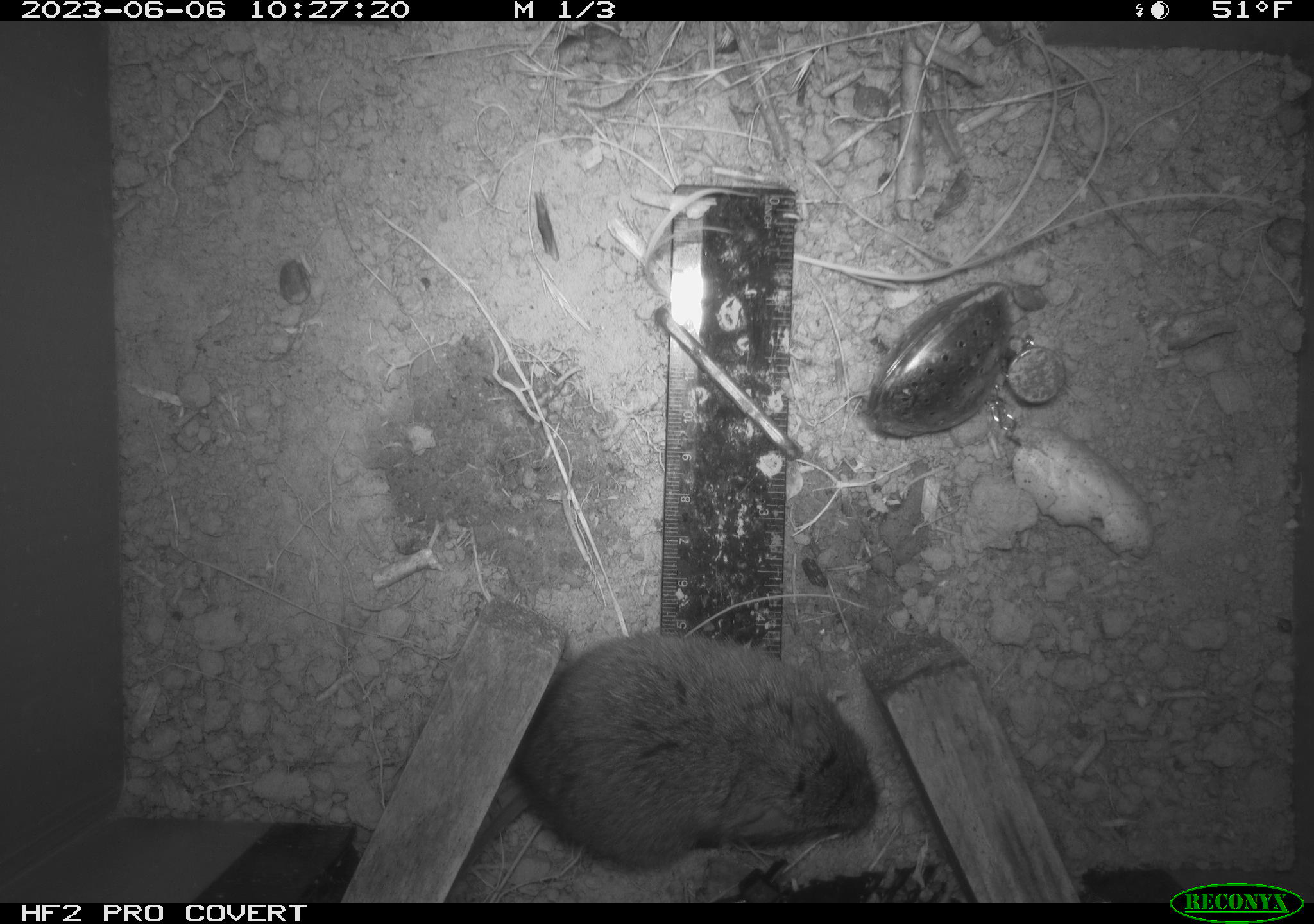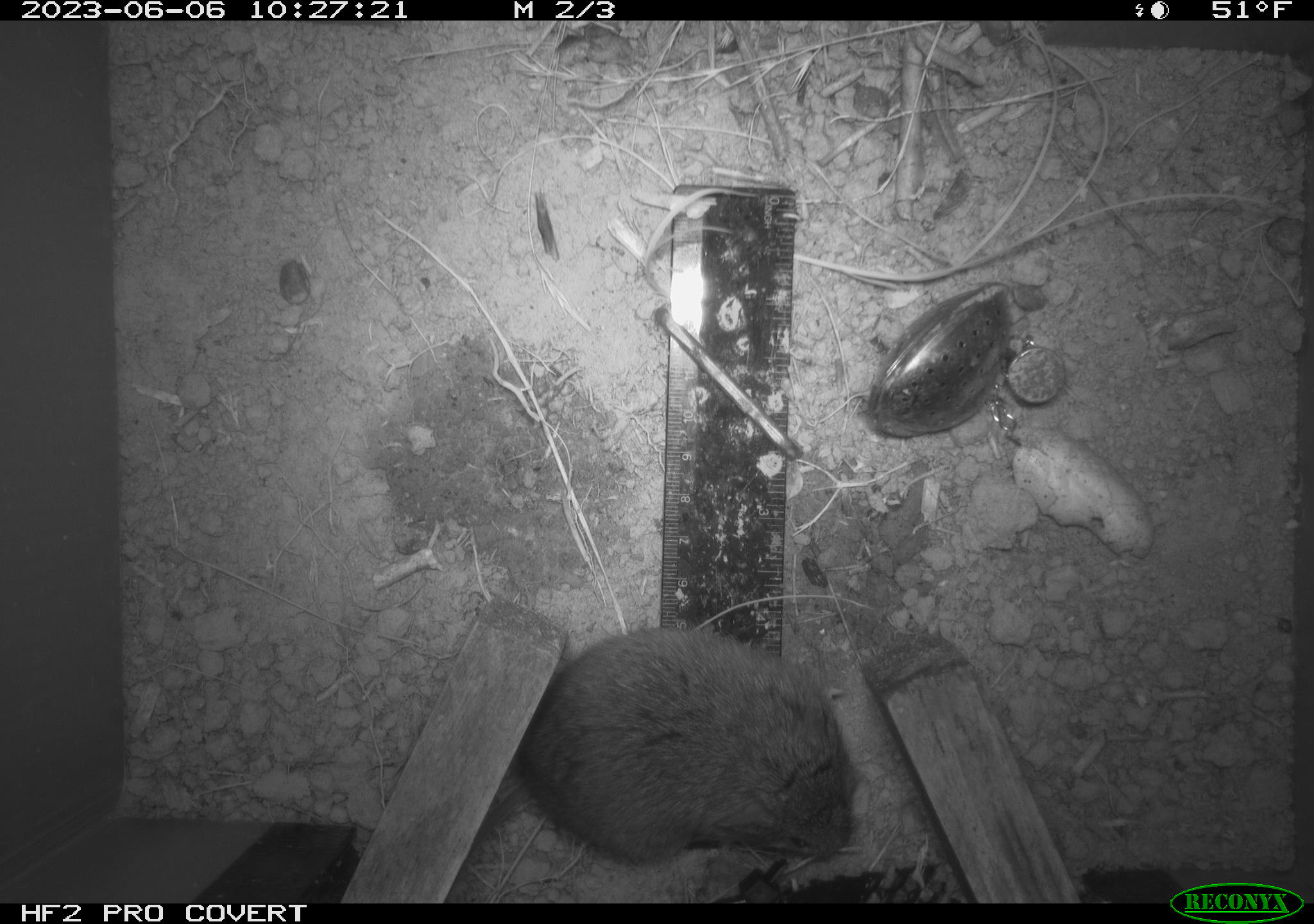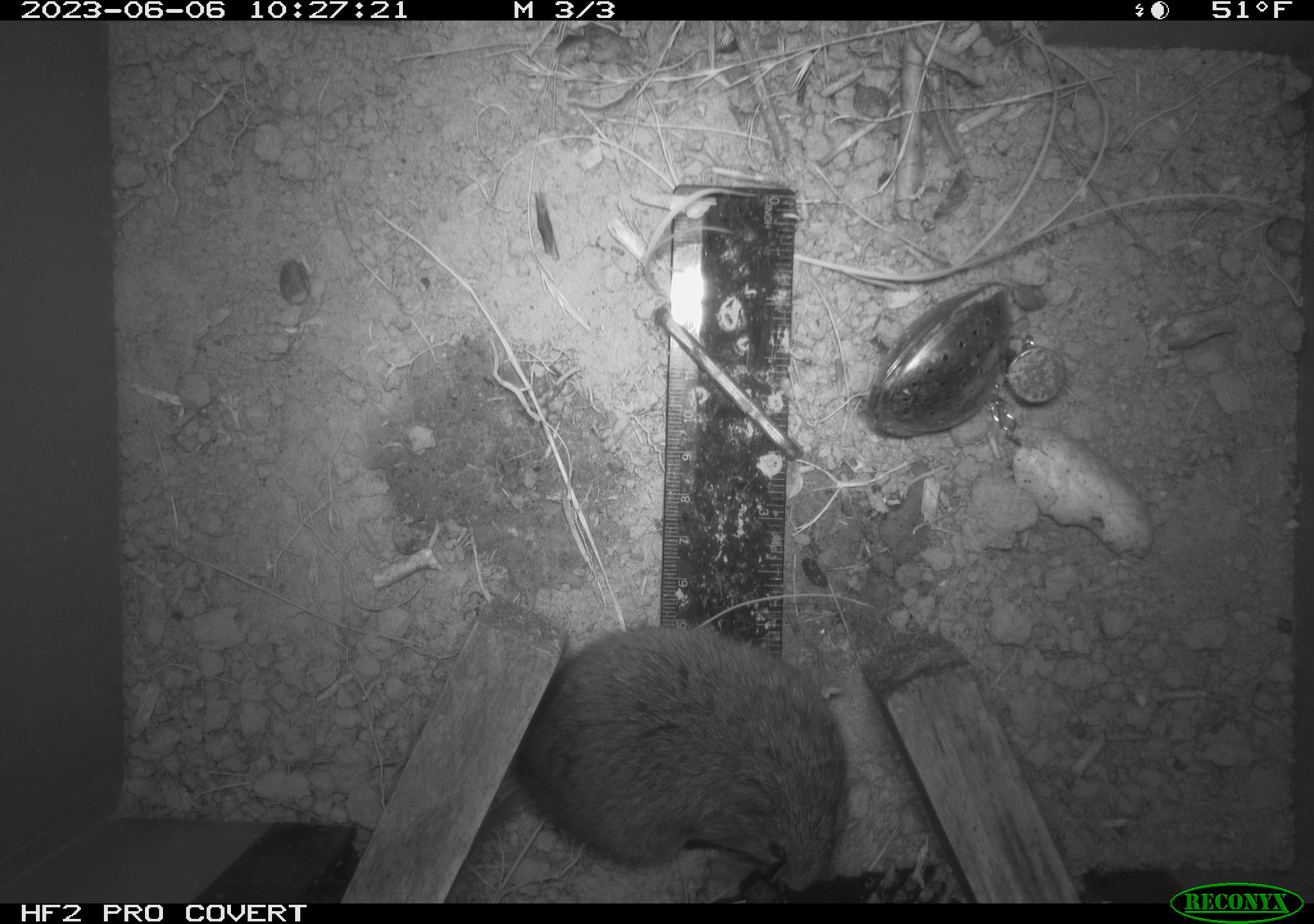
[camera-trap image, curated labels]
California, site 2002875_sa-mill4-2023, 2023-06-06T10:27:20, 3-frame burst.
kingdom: Animalia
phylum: Chordata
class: Mammalia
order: Rodentia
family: Cricetidae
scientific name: Arvicolinae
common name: voles, lemmings, and muskrats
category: arvicolinae subfamily